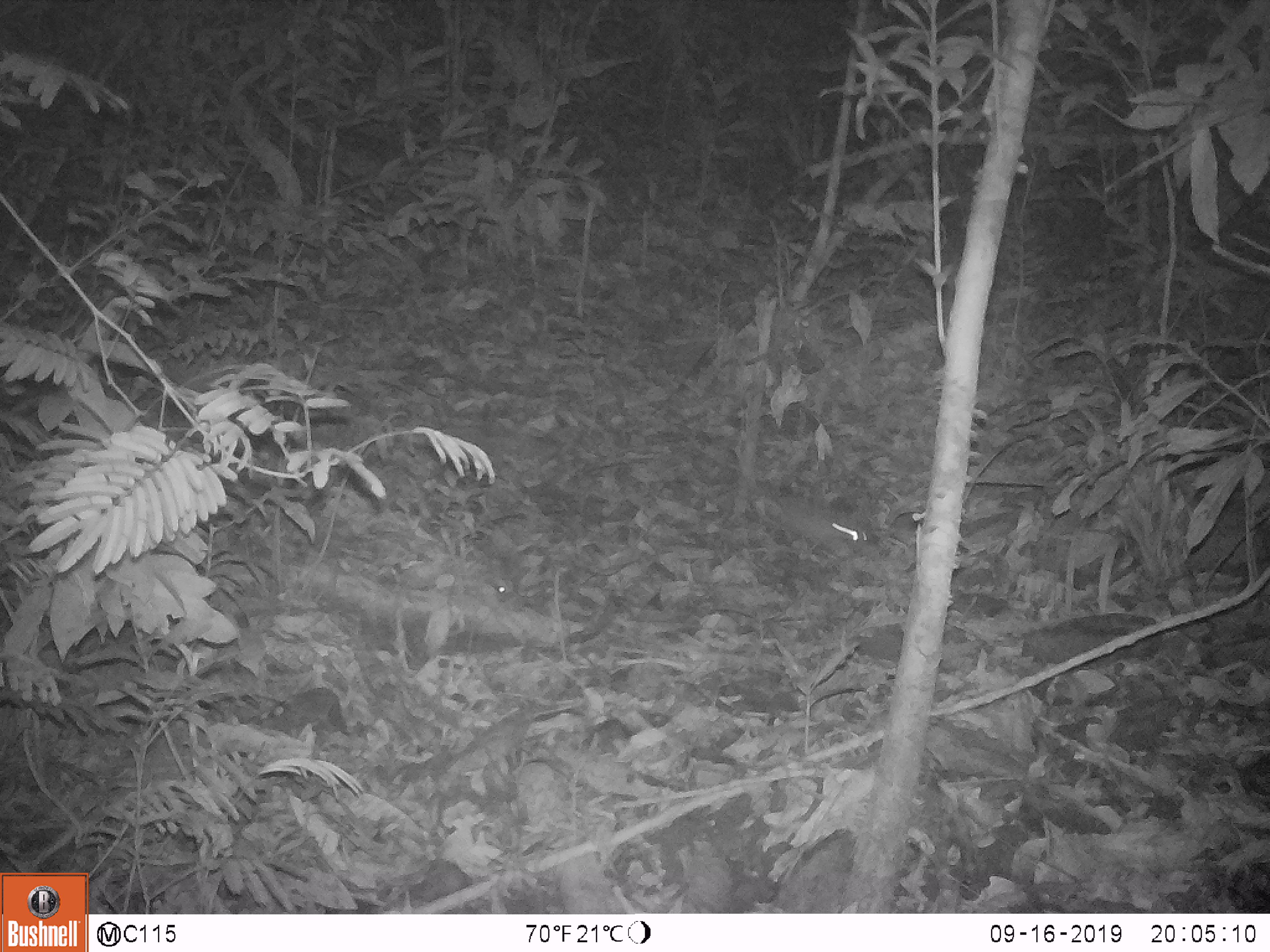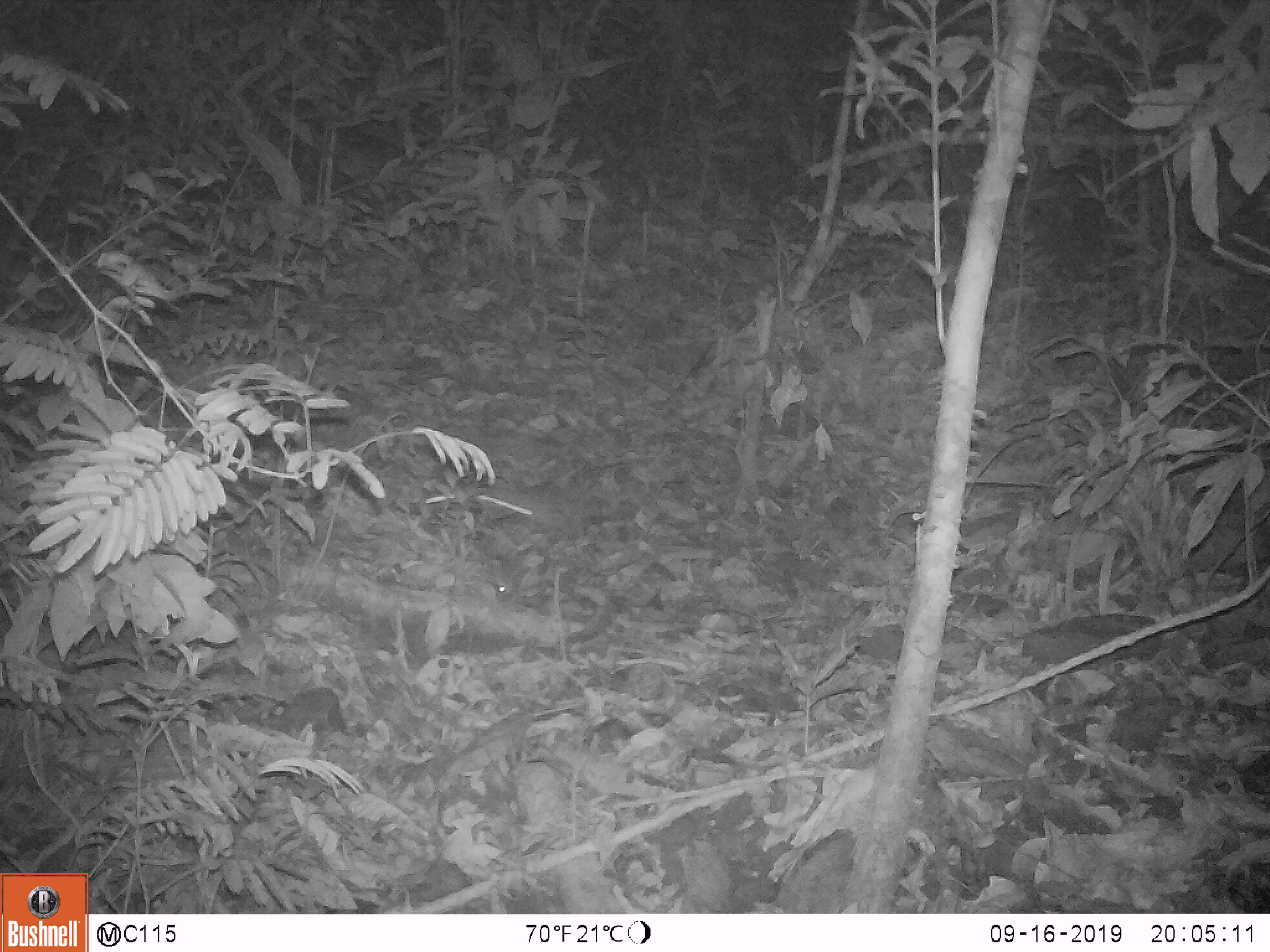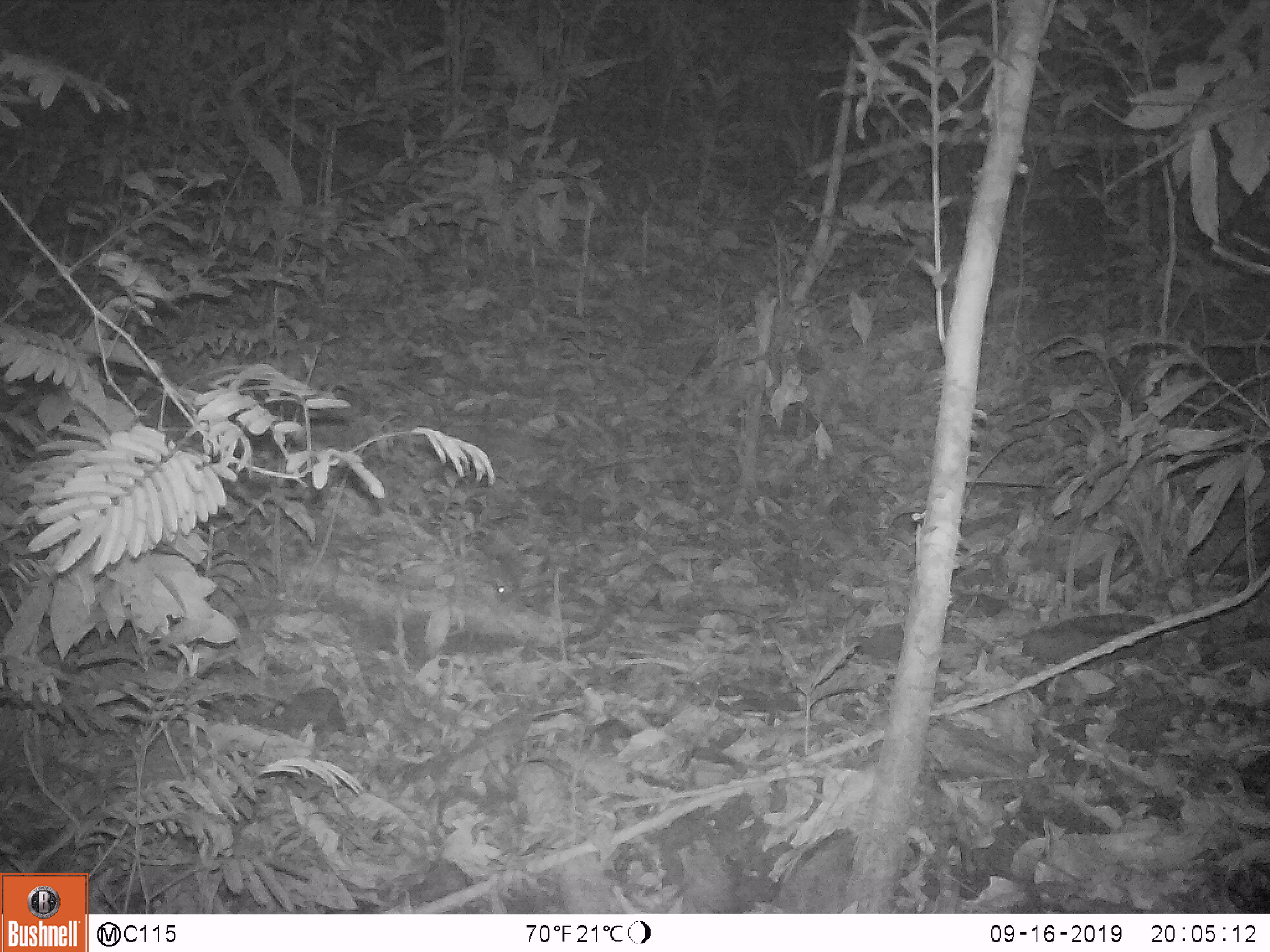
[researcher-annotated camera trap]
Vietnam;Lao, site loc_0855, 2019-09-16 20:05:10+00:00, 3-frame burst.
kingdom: Animalia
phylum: Chordata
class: Mammalia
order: Rodentia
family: Muridae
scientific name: Muridae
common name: old-world mice and rats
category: unidentified murid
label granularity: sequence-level